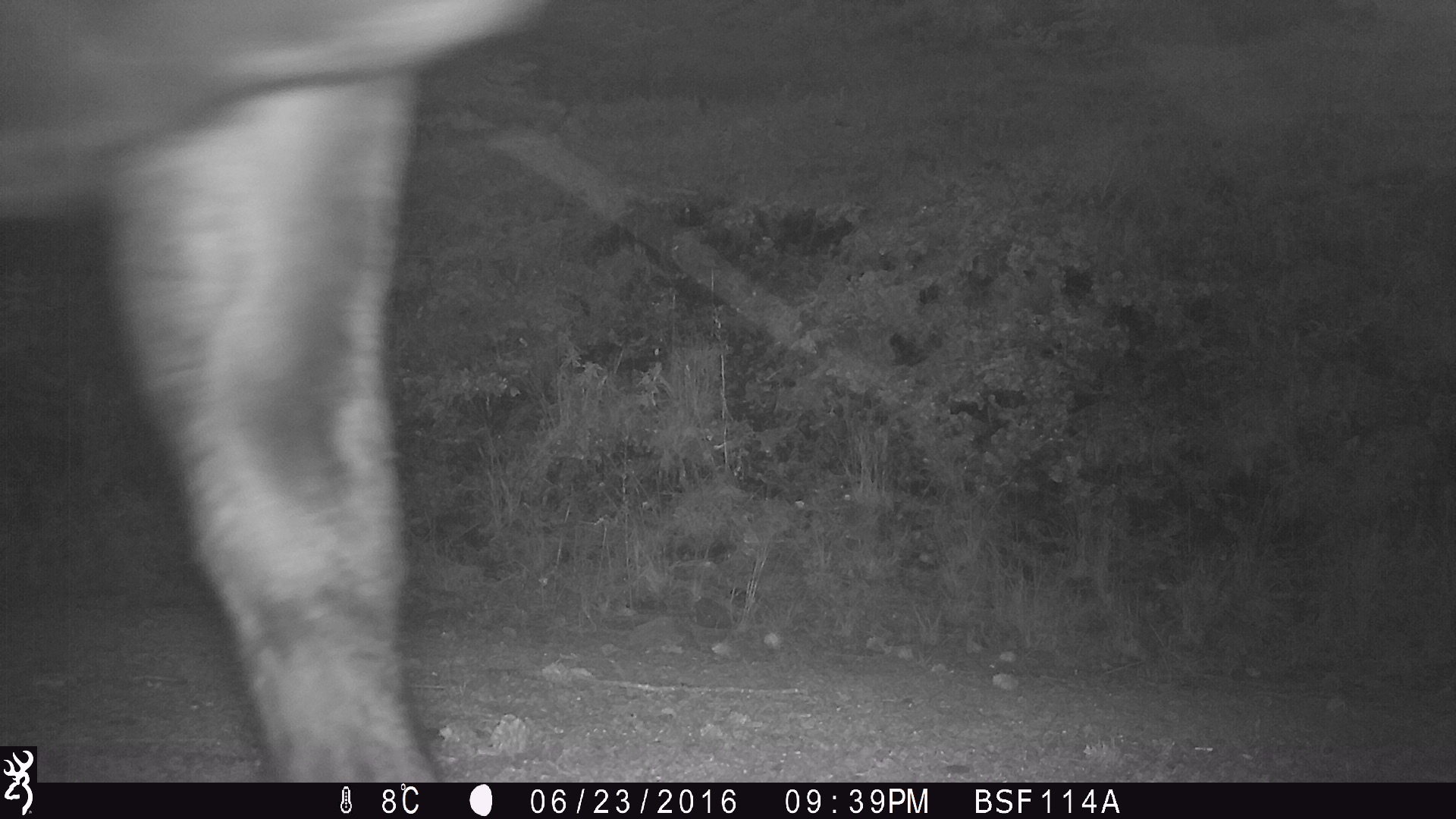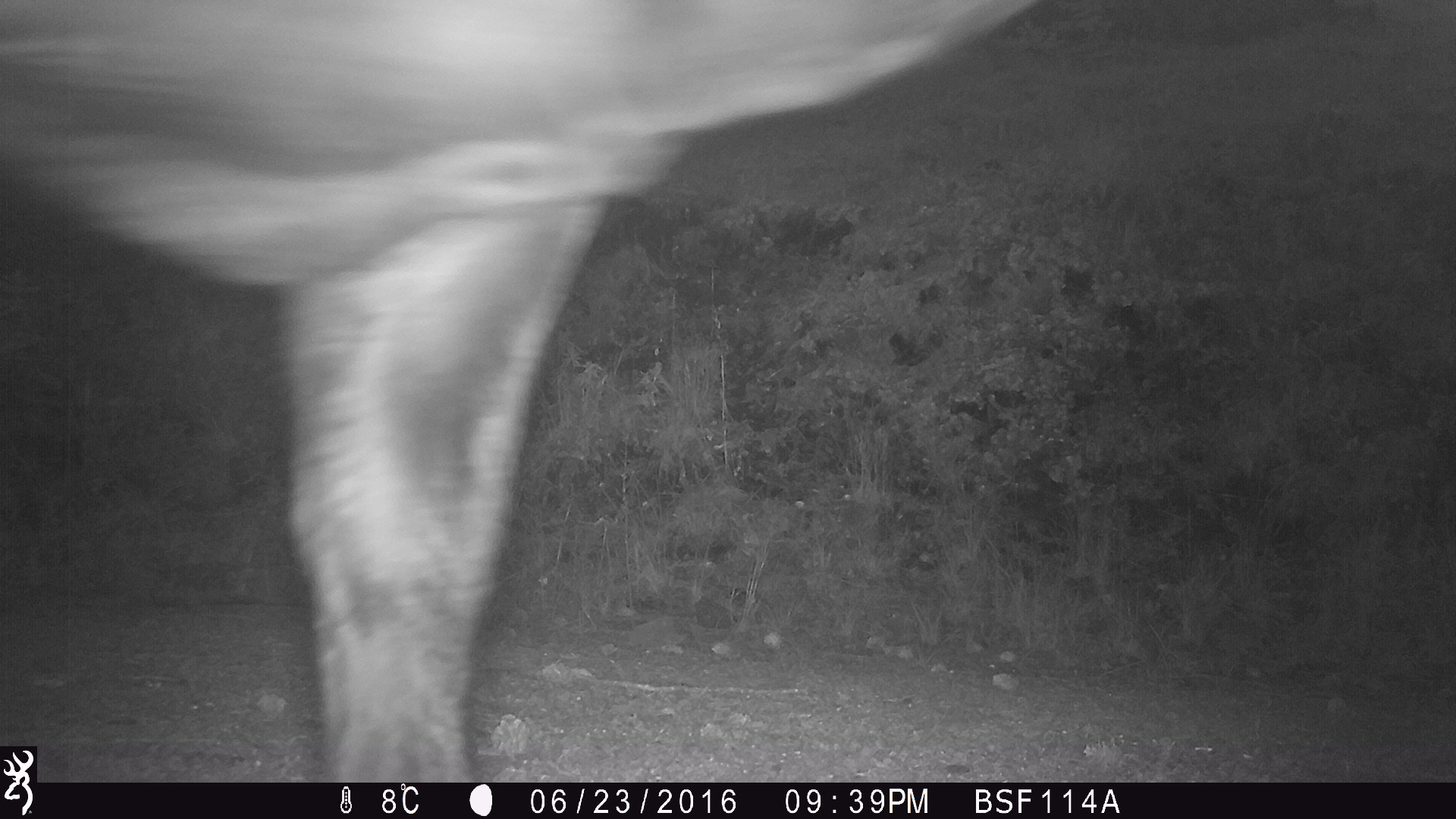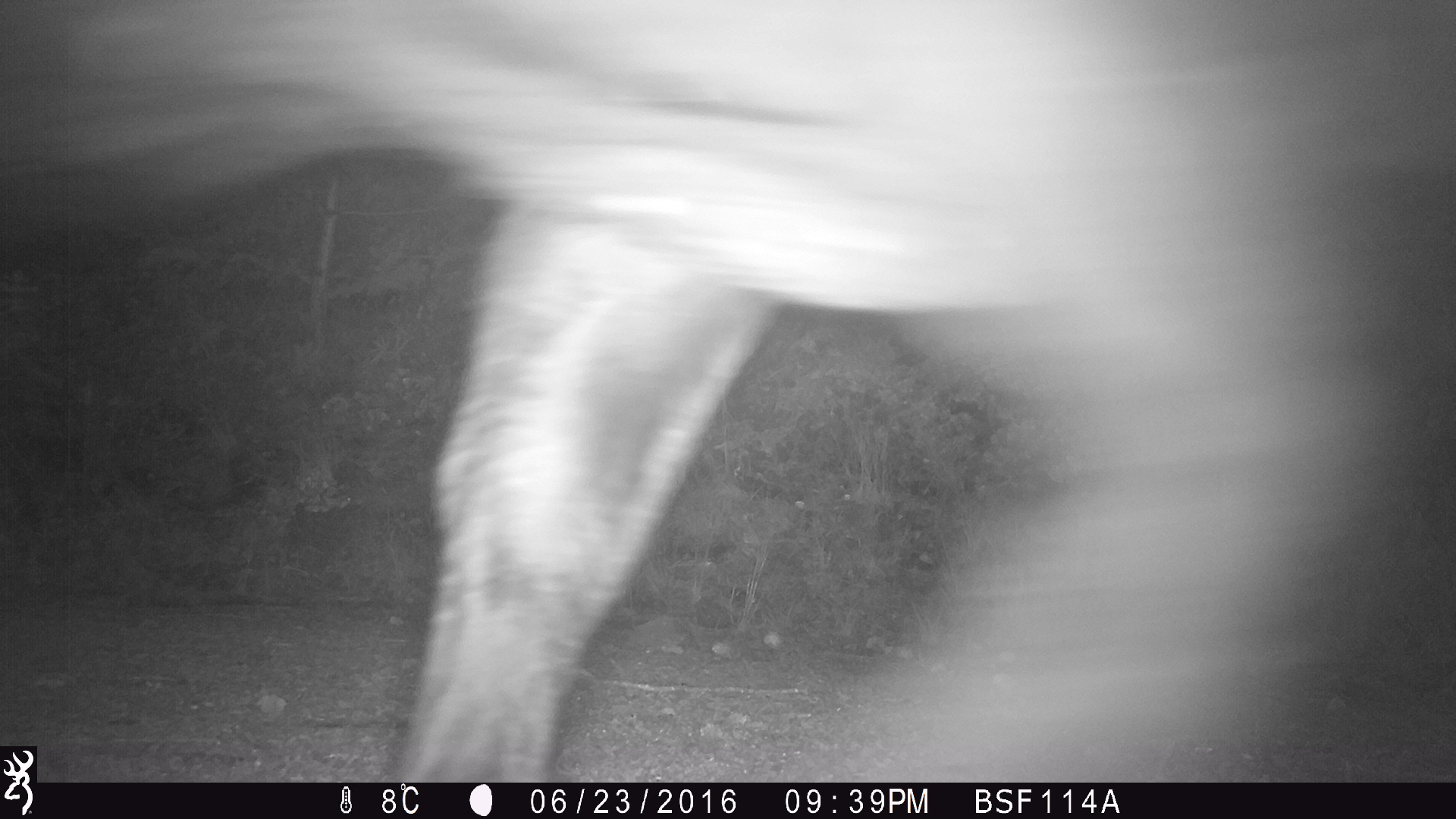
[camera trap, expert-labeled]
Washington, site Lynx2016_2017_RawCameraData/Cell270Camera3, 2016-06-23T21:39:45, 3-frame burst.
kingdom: Animalia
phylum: Chordata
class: Mammalia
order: Artiodactyla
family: Bovidae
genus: Bos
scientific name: Bos taurus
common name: domestic cattle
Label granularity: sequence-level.